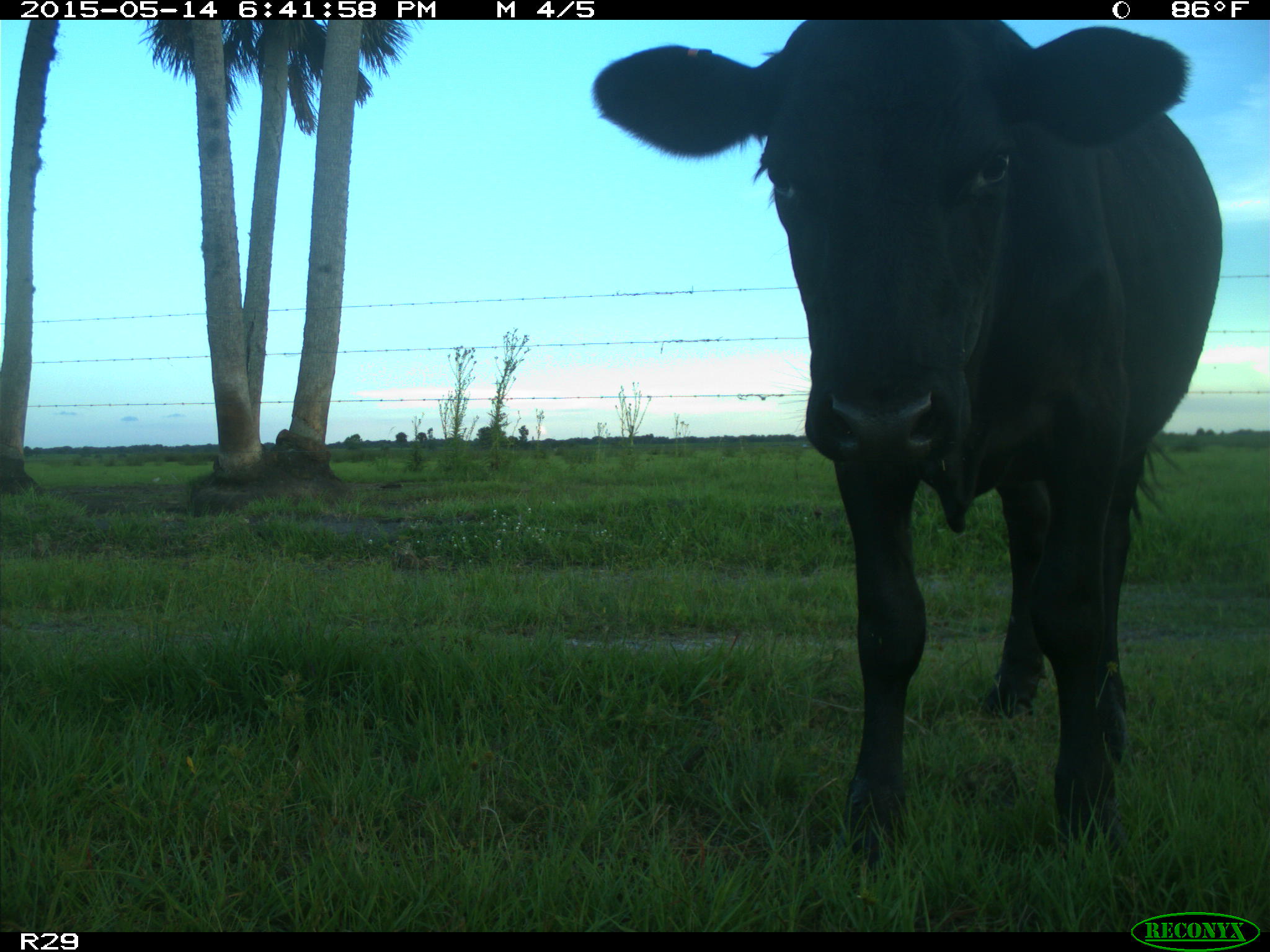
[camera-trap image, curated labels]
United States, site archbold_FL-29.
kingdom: Animalia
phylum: Chordata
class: Mammalia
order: Artiodactyla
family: Bovidae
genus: Bos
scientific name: Bos taurus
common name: domestic cow